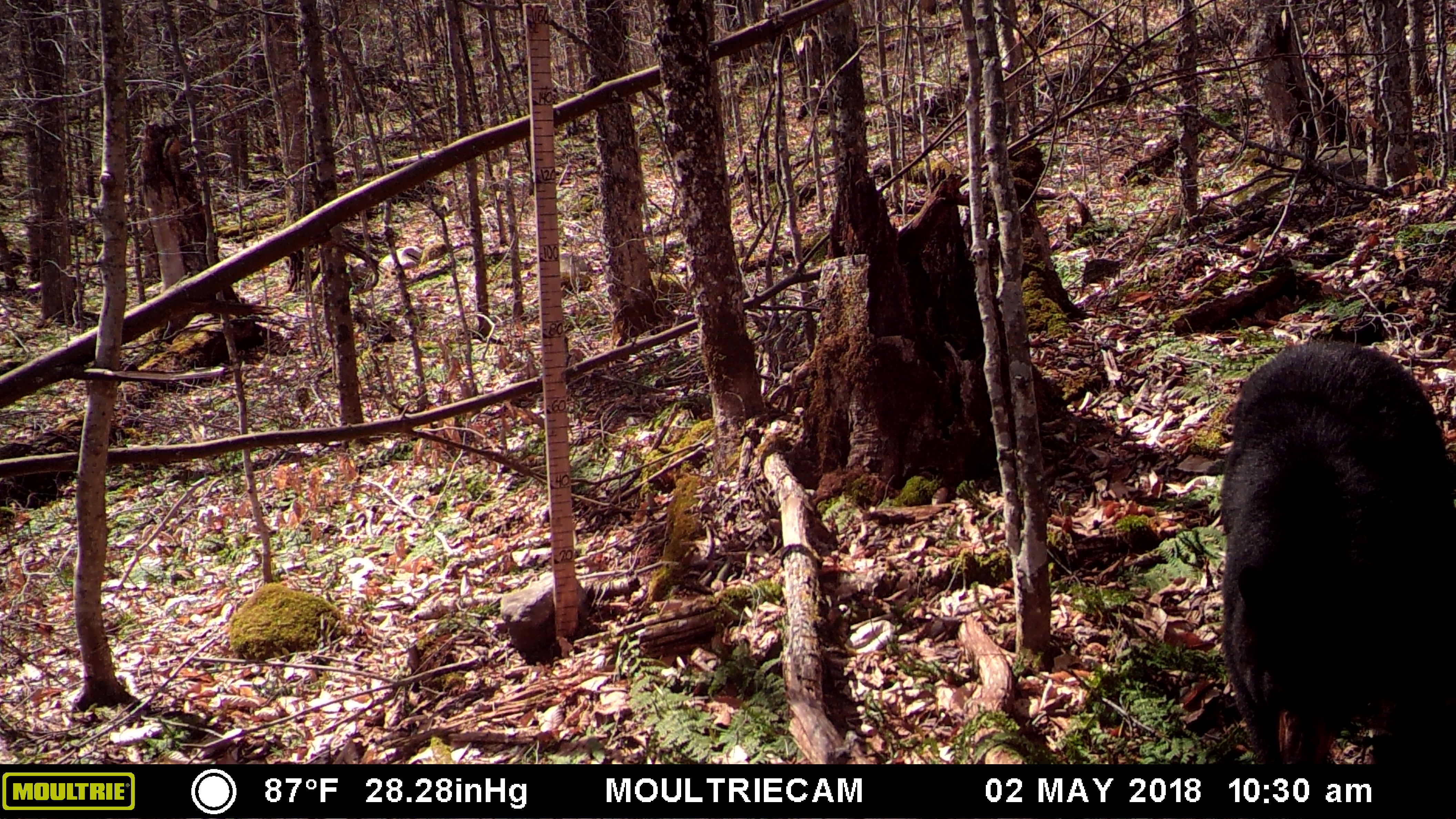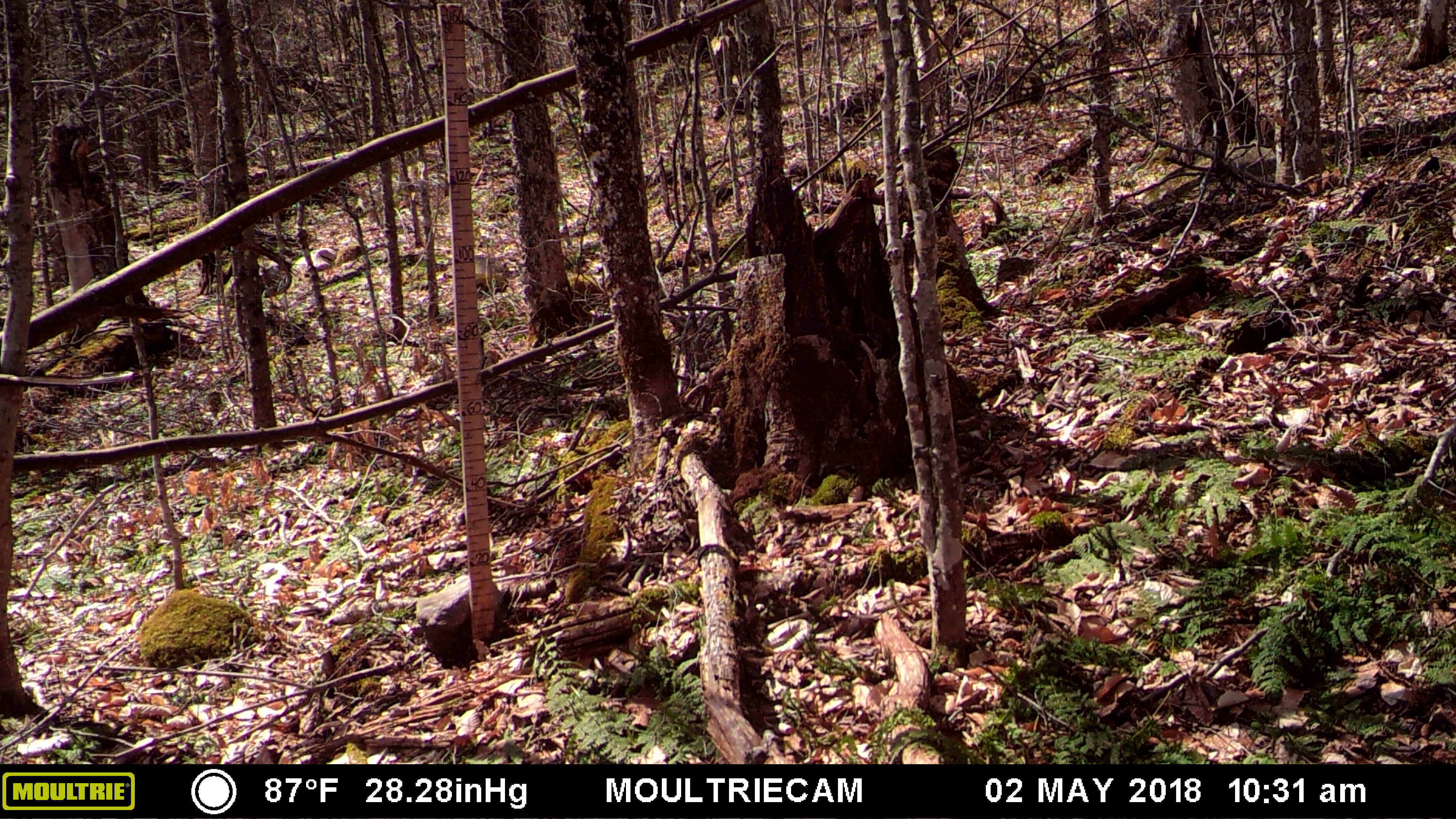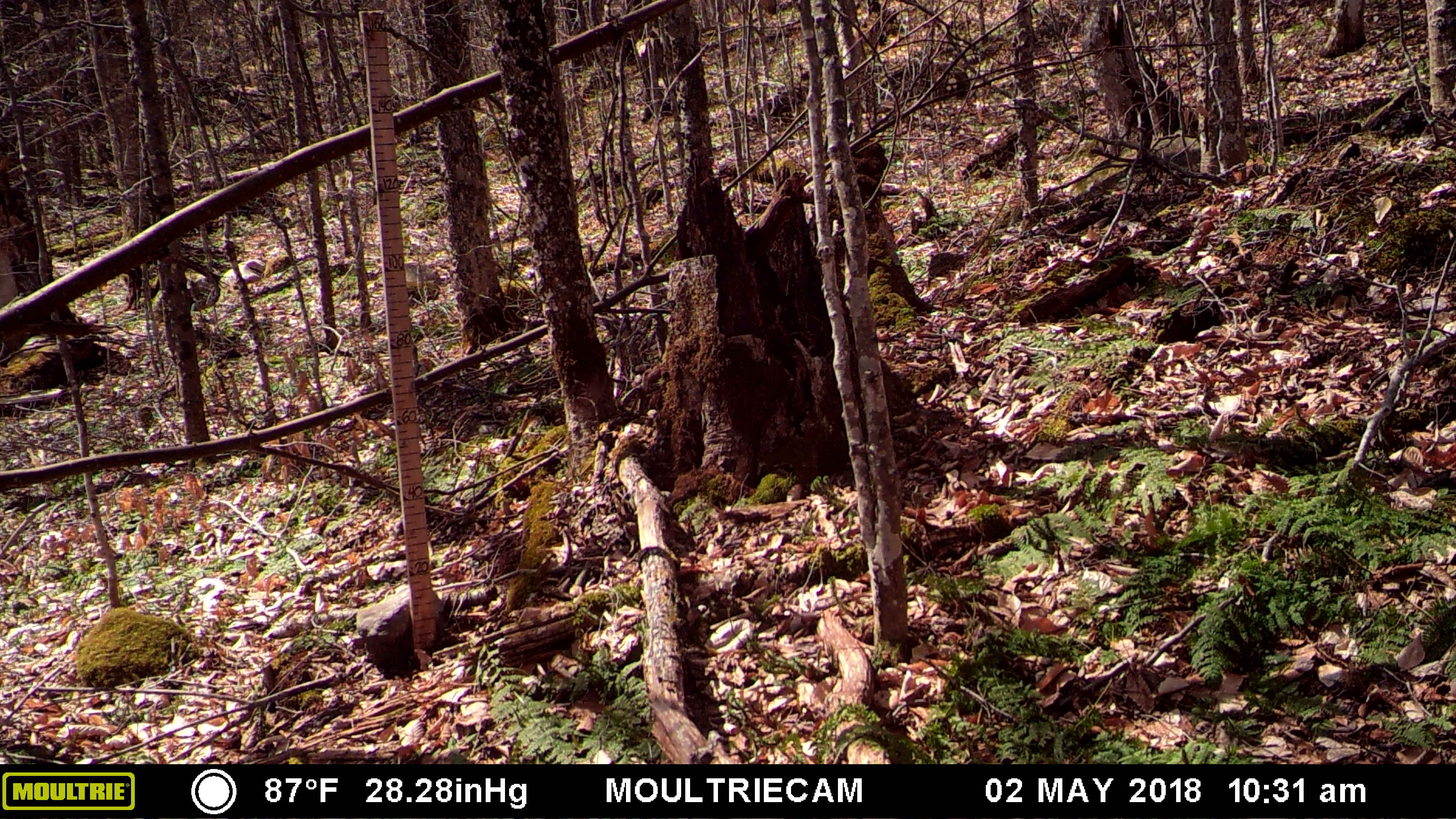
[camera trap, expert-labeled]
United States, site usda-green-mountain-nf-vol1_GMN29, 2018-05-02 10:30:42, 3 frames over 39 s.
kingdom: Animalia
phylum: Chordata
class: Mammalia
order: Carnivora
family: Ursidae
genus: Ursus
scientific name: Ursus americanus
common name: black bear